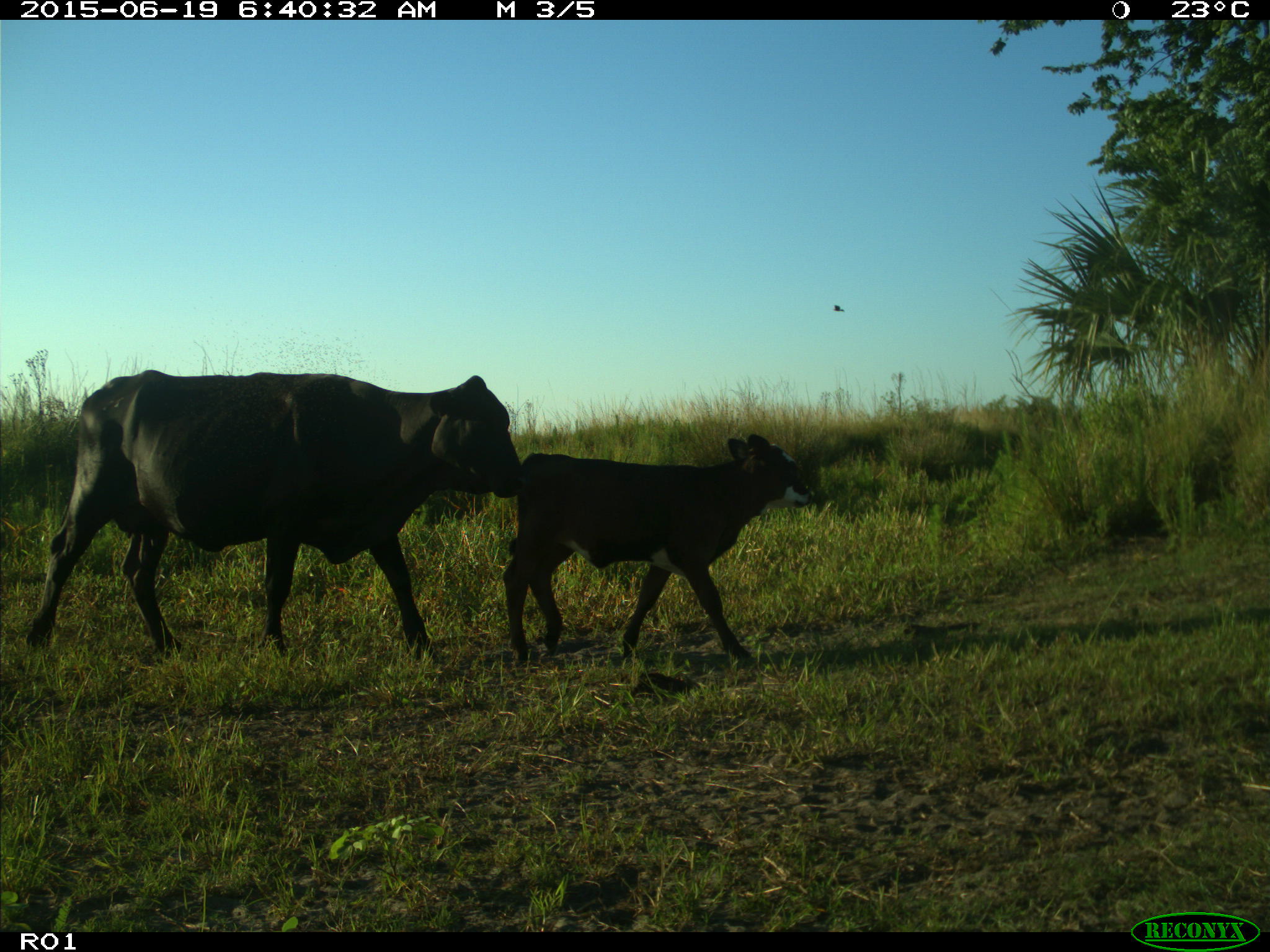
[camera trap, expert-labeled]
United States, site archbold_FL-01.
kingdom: Animalia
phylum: Chordata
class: Mammalia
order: Artiodactyla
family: Bovidae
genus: Bos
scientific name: Bos taurus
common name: domestic cow